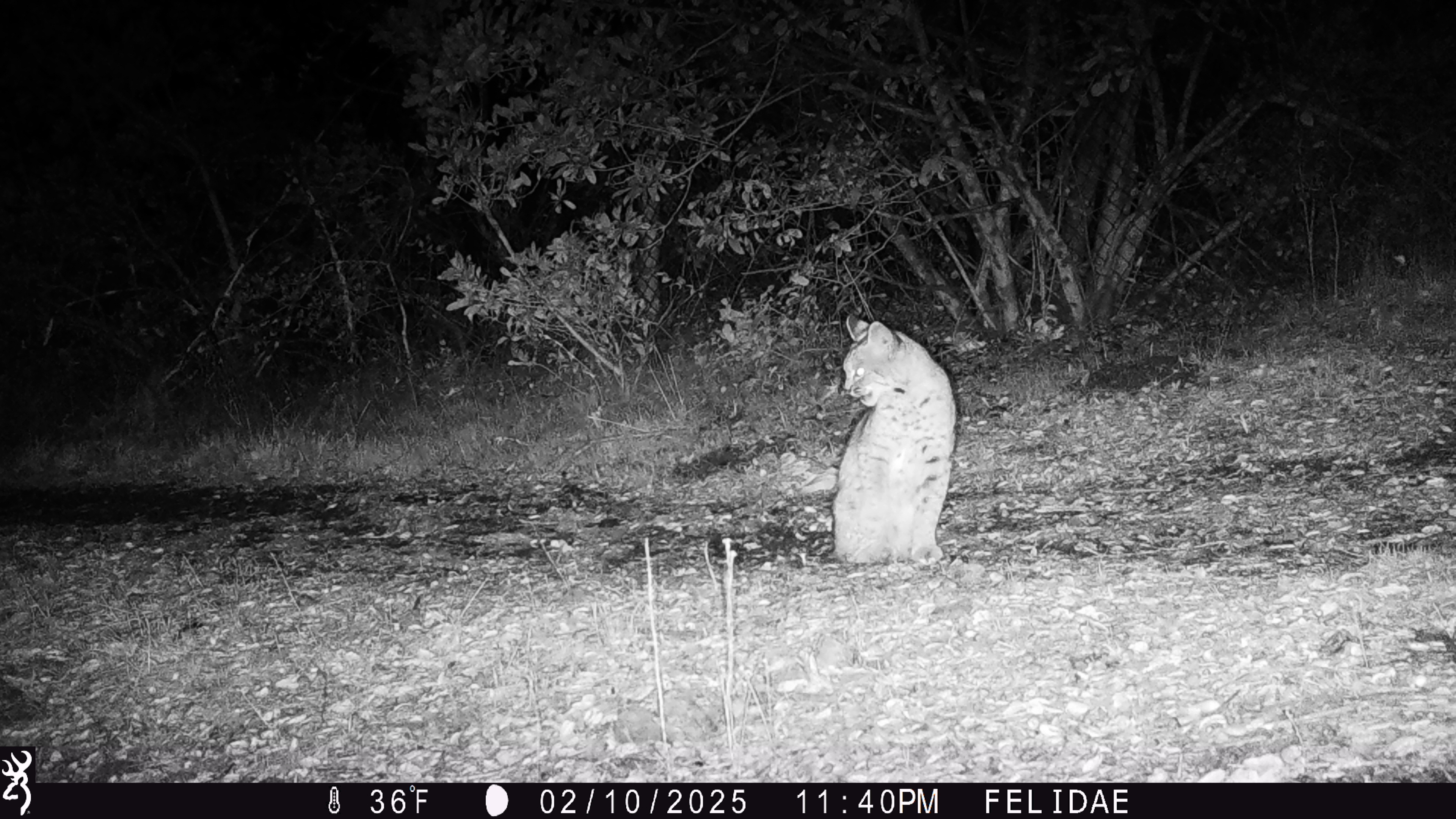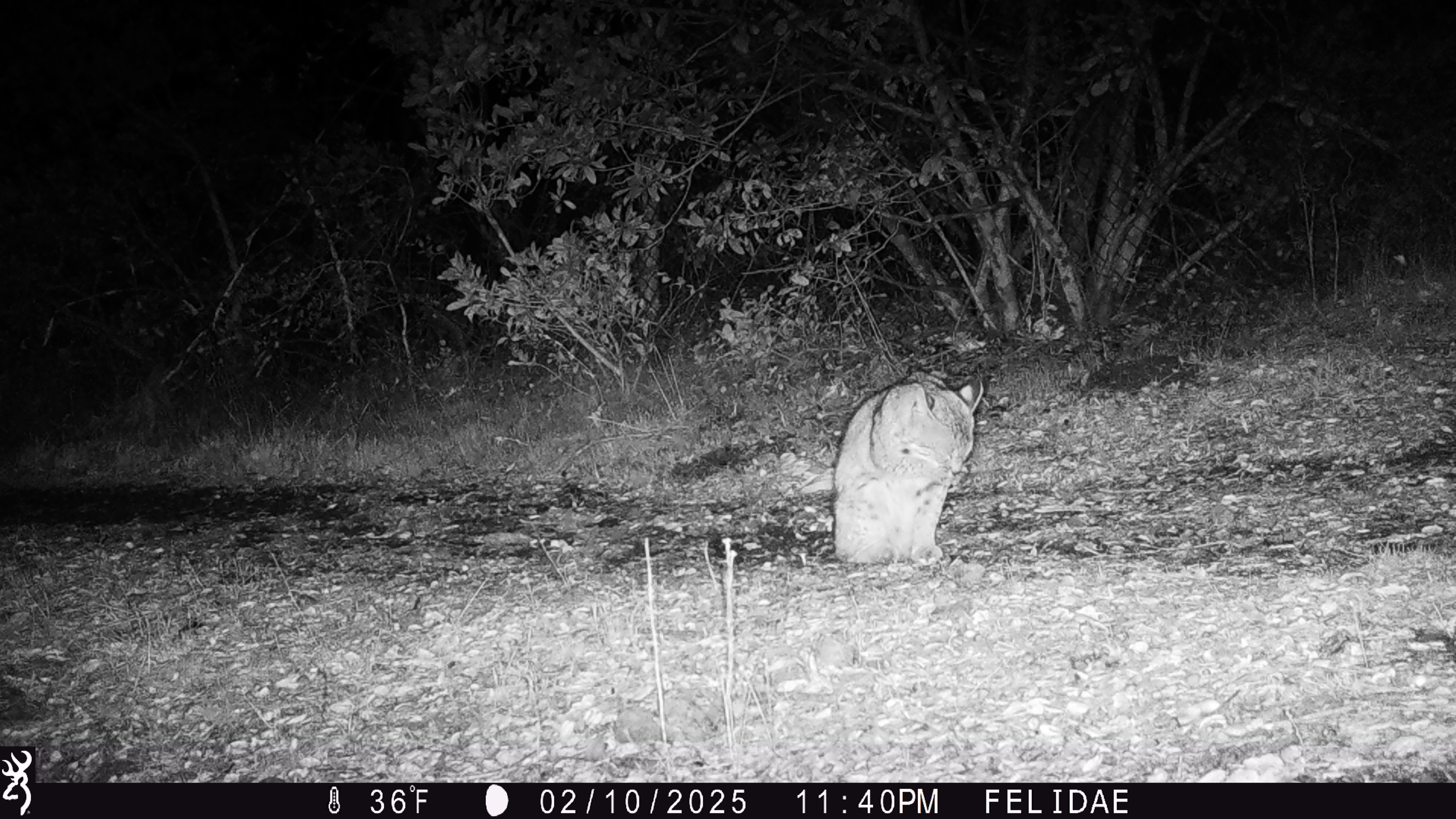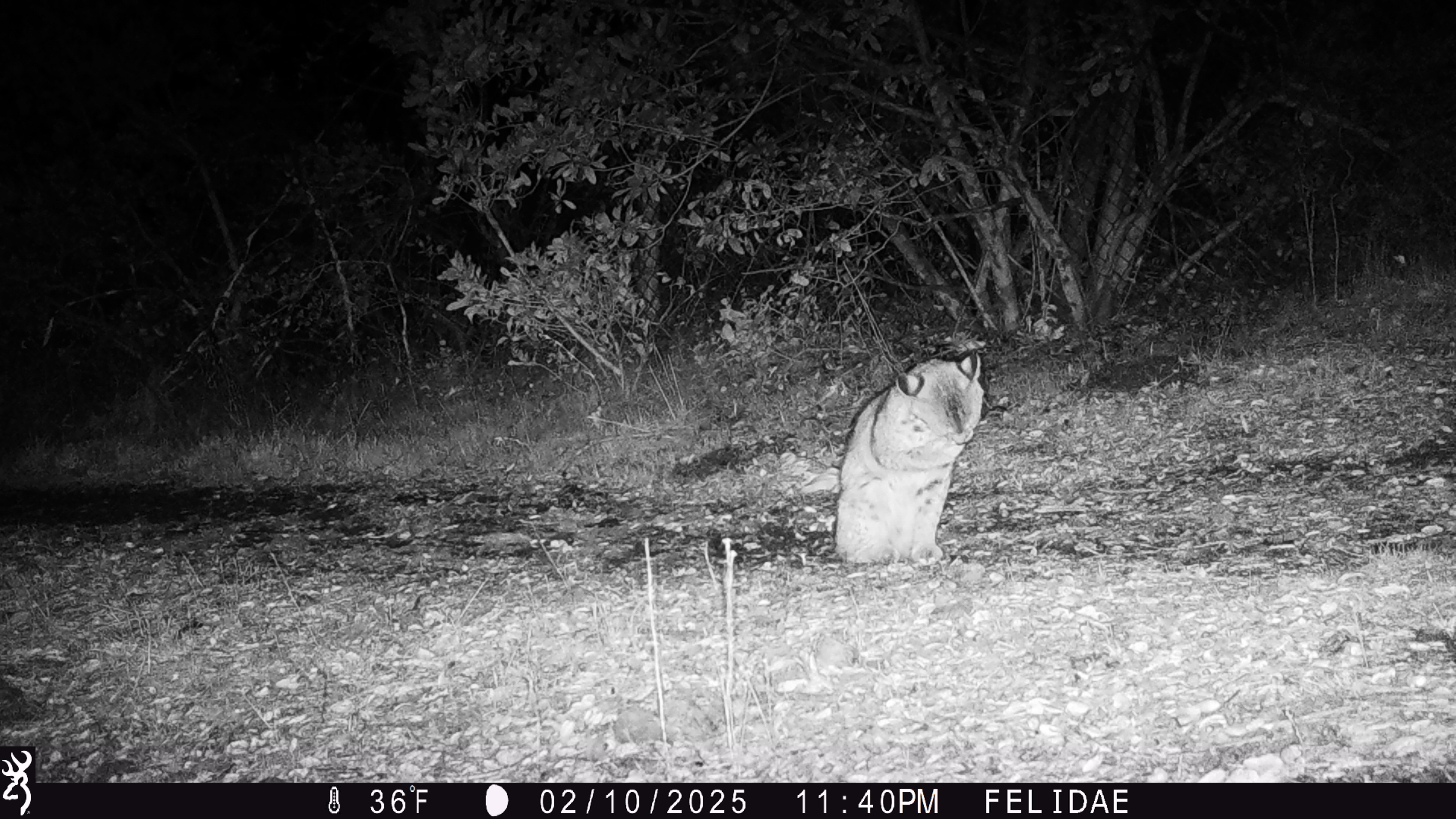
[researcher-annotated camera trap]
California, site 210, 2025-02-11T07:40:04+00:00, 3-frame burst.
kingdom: Animalia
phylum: Chordata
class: Mammalia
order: Carnivora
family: Felidae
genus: Lynx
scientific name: Lynx rufus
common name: bobcat